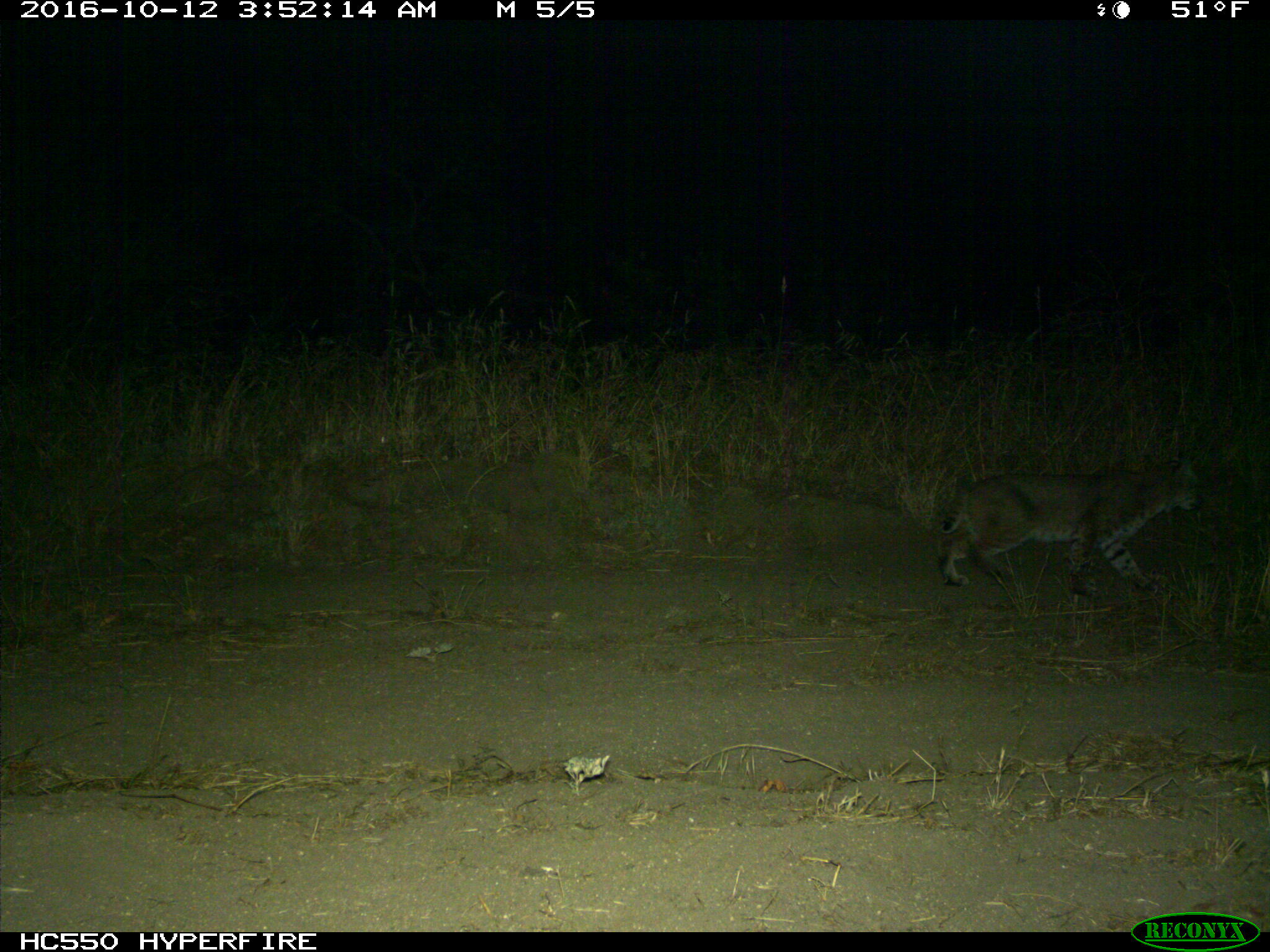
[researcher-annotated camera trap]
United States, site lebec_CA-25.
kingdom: Animalia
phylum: Chordata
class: Mammalia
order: Carnivora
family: Felidae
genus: Lynx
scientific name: Lynx rufus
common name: bobcat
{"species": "Lynx rufus (bobcat)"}